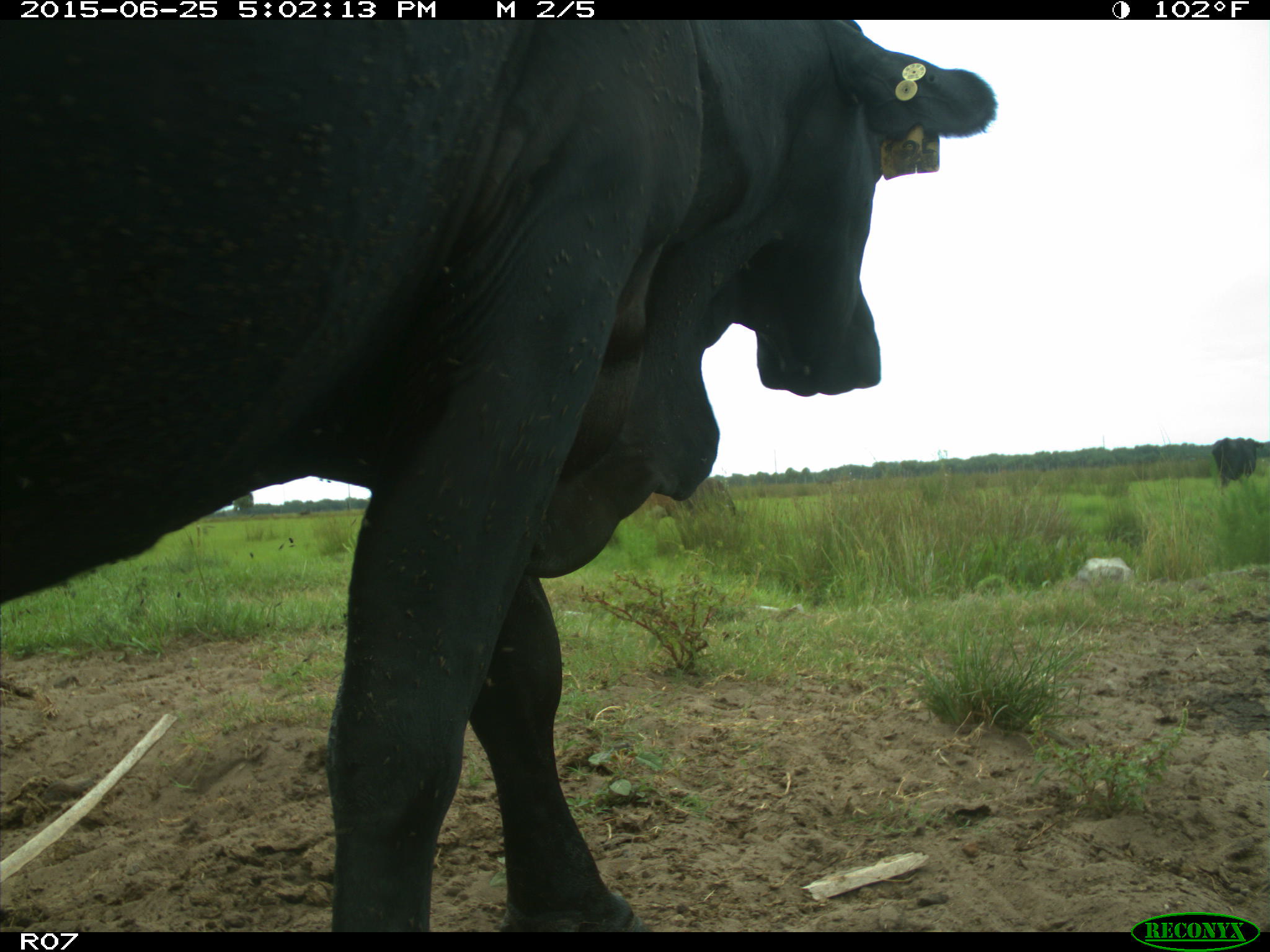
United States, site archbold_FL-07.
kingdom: Animalia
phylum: Chordata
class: Mammalia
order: Artiodactyla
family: Bovidae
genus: Bos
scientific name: Bos taurus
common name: domestic cow